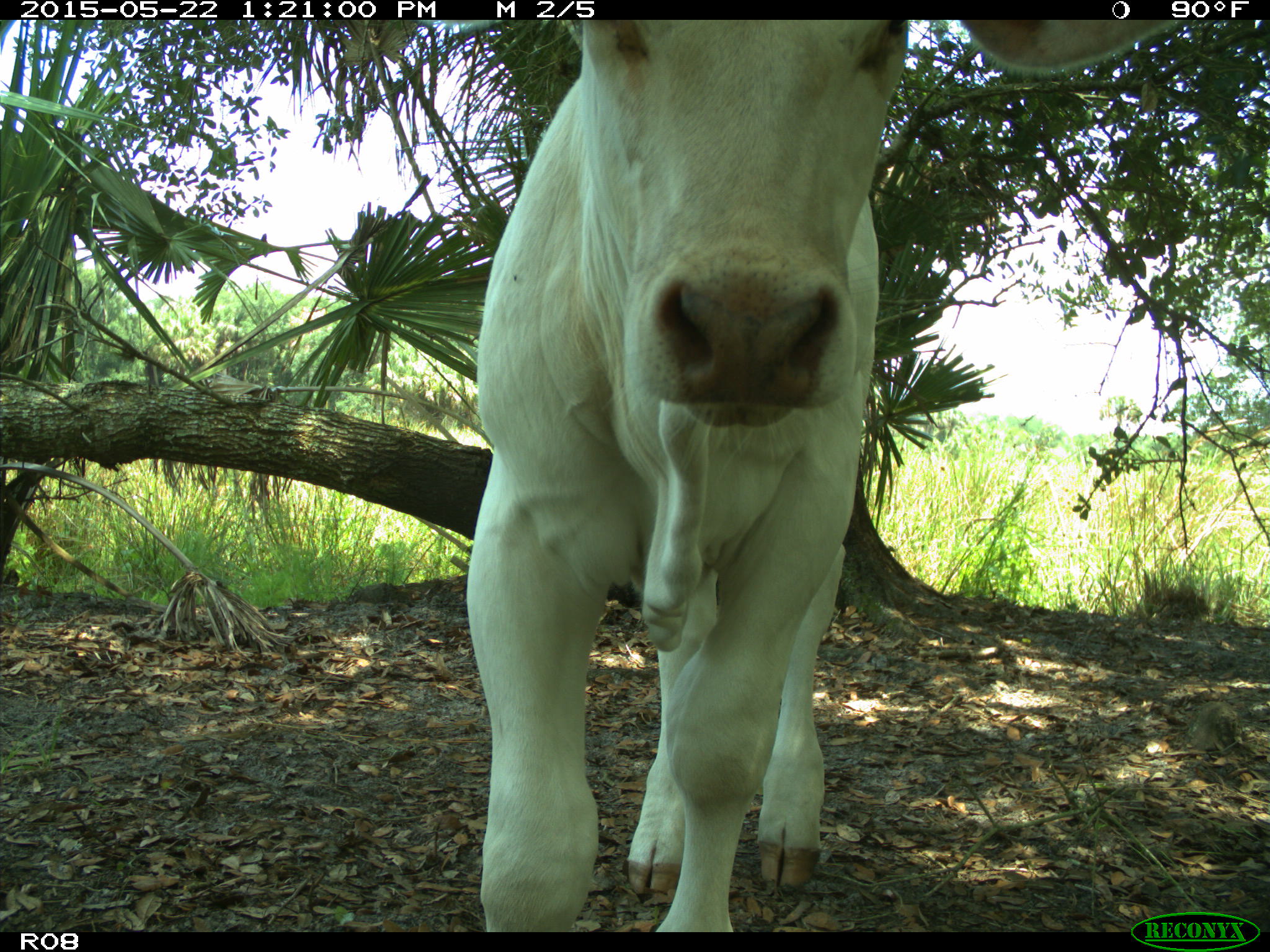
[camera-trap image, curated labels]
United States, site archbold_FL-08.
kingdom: Animalia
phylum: Chordata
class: Mammalia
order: Artiodactyla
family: Bovidae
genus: Bos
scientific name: Bos taurus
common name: domestic cow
Bos taurus (domestic cow).